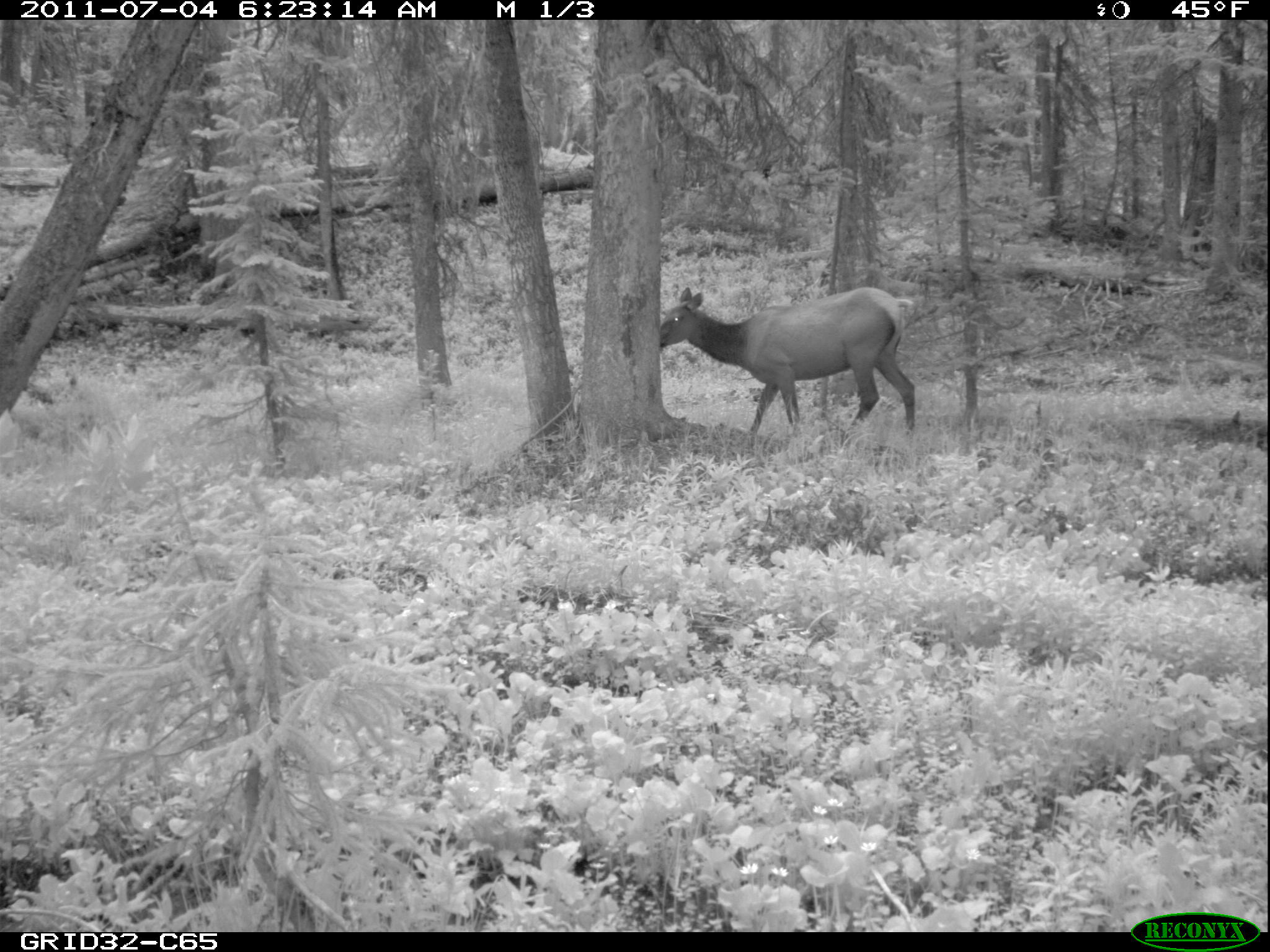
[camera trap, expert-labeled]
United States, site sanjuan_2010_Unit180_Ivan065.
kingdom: Animalia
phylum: Chordata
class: Mammalia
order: Artiodactyla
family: Cervidae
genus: Cervus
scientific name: Cervus elaphus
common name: red deer